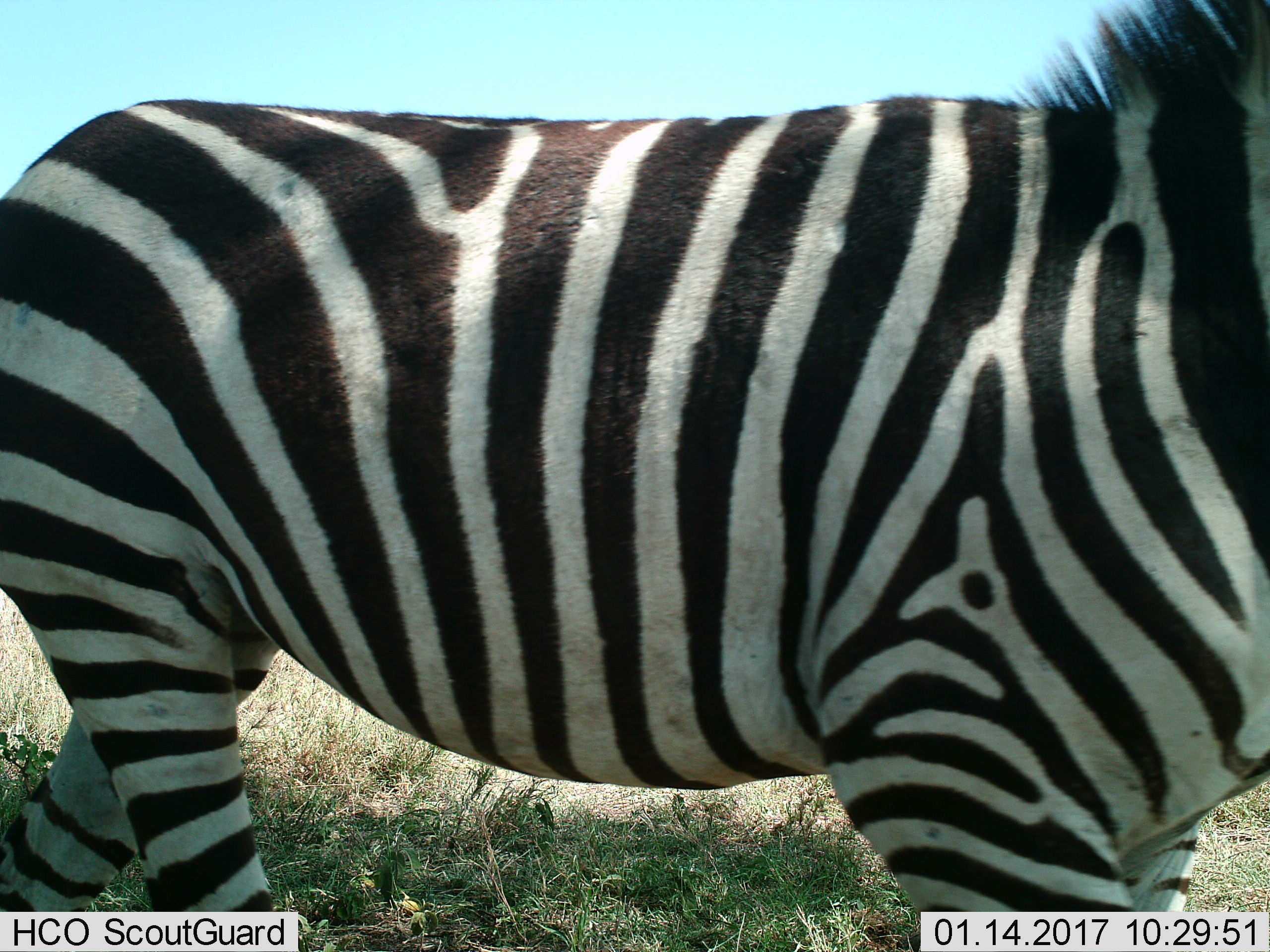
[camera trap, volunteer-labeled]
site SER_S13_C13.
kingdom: Animalia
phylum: Chordata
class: Mammalia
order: Perissodactyla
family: Equidae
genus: Equus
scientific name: Equus quagga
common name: plains zebra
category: zebraplains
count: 1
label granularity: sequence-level